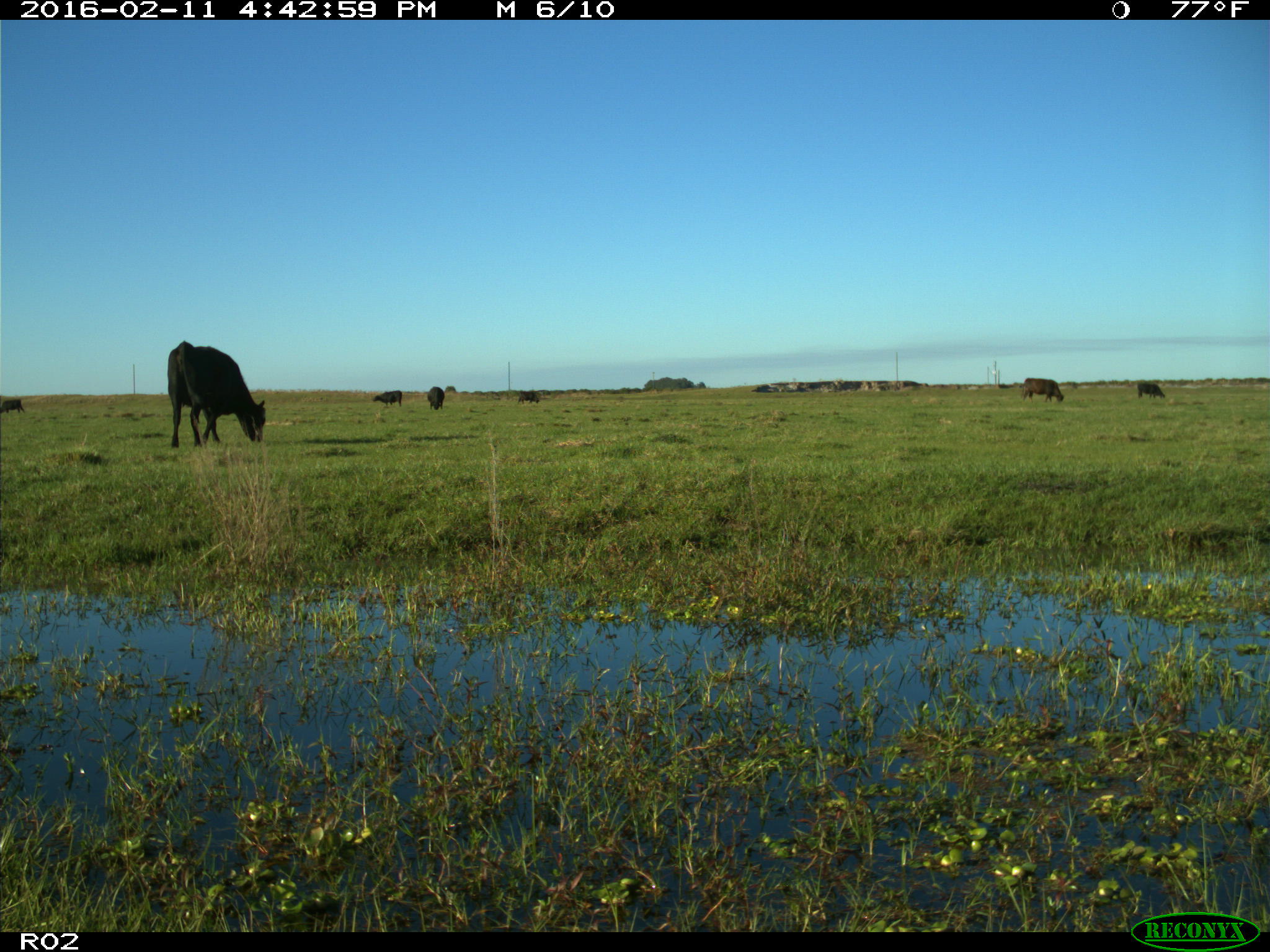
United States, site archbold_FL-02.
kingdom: Animalia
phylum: Chordata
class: Mammalia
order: Artiodactyla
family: Bovidae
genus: Bos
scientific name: Bos taurus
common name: domestic cow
Bos taurus (domestic cow).